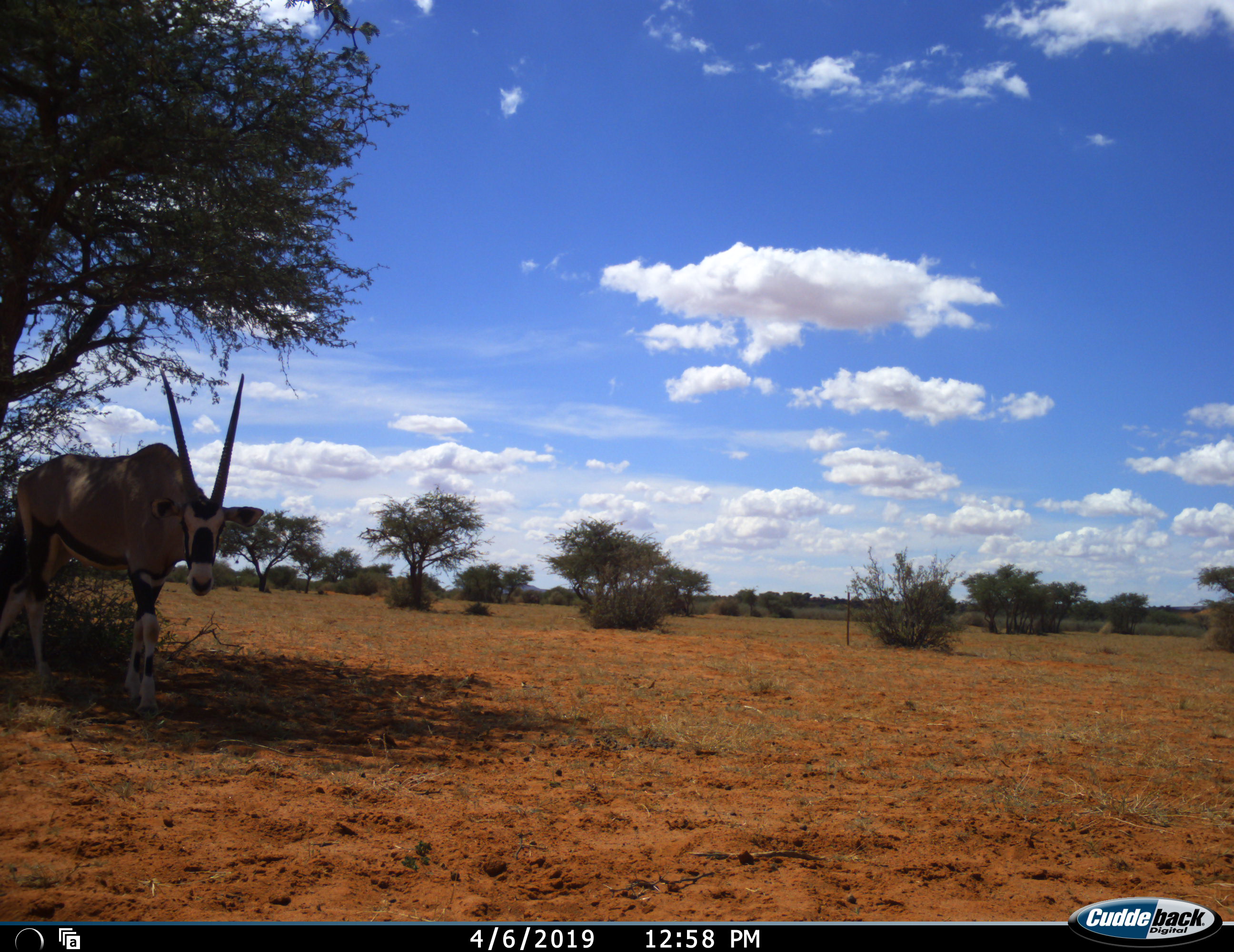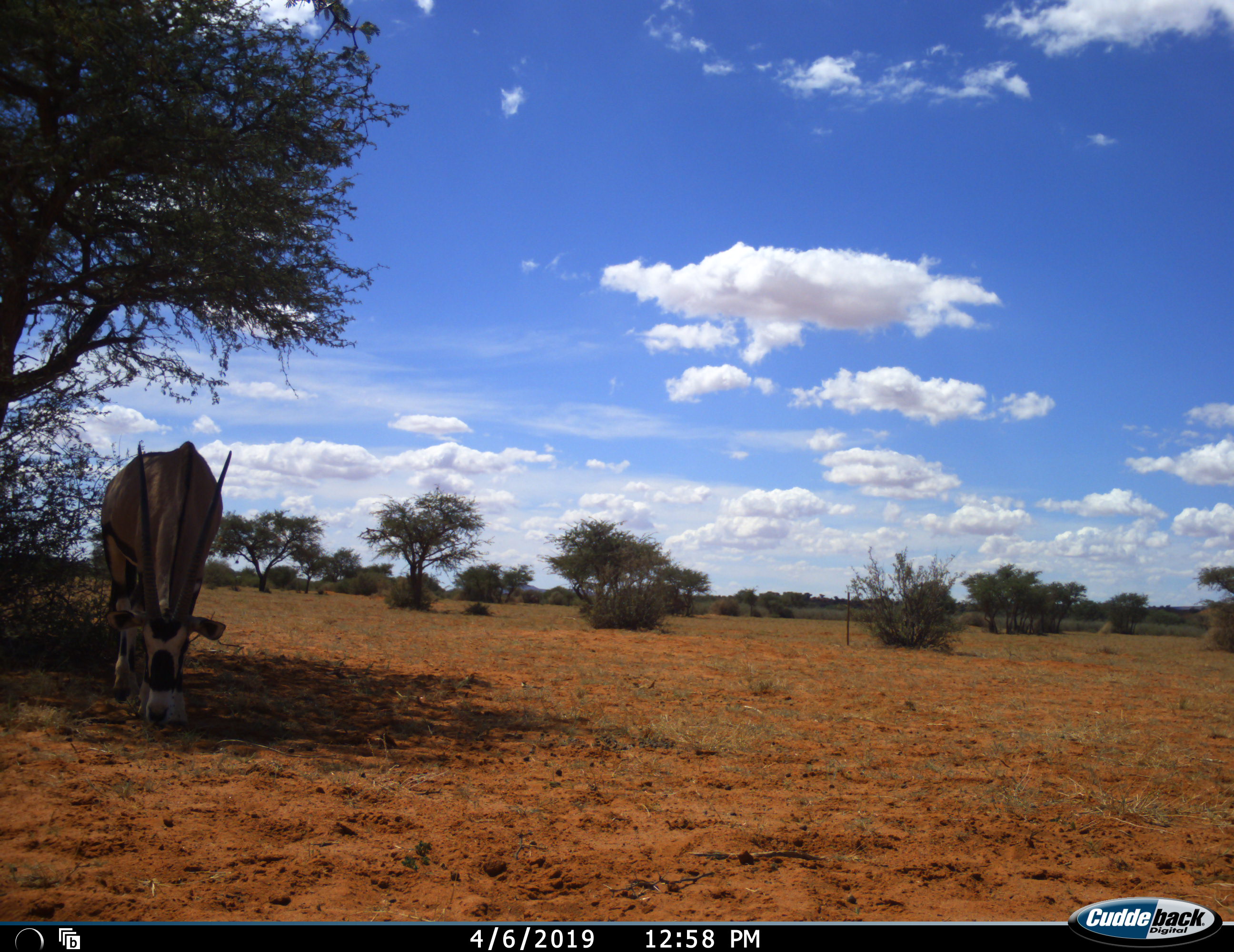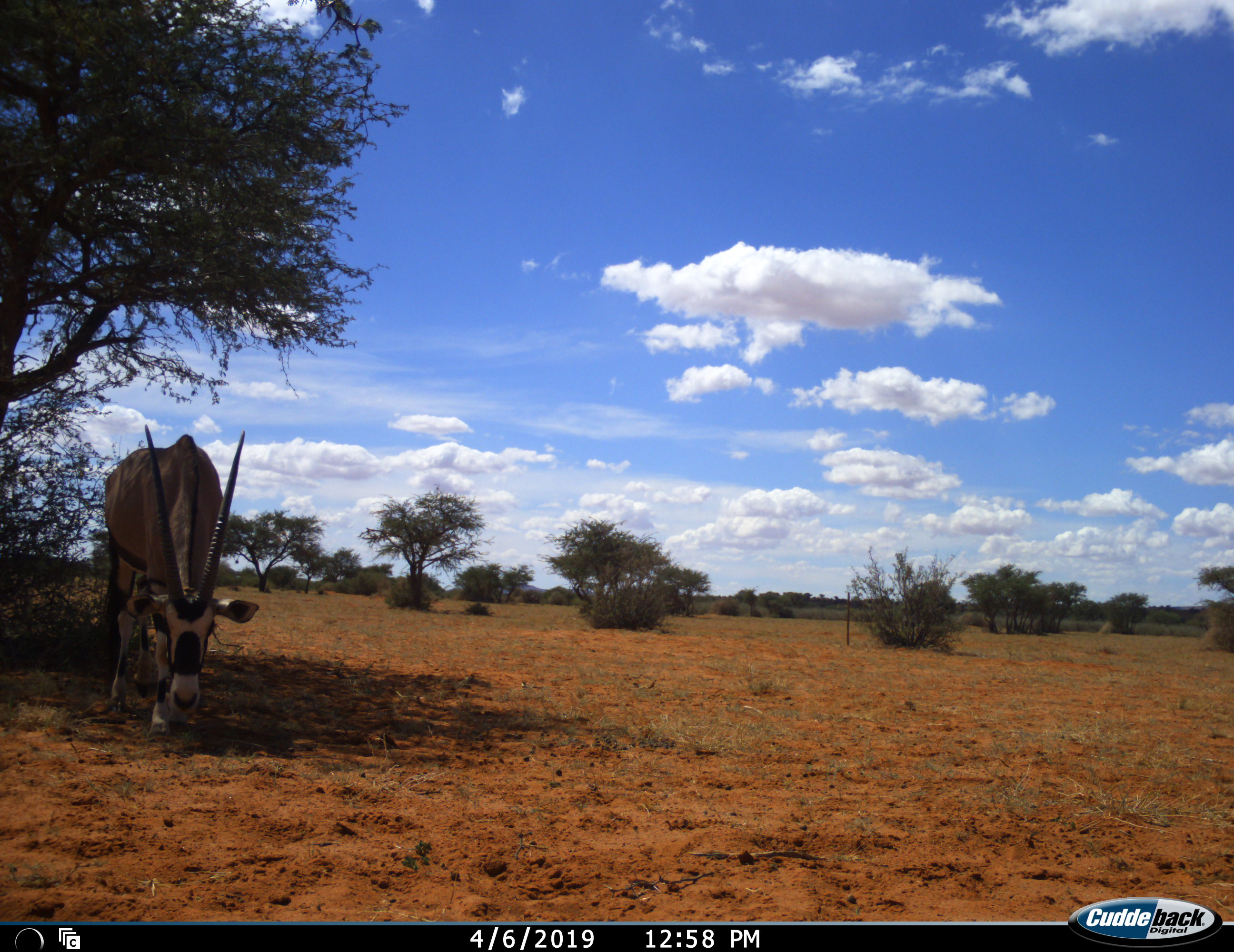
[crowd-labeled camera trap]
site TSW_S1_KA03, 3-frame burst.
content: unidentified animal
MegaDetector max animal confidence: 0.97